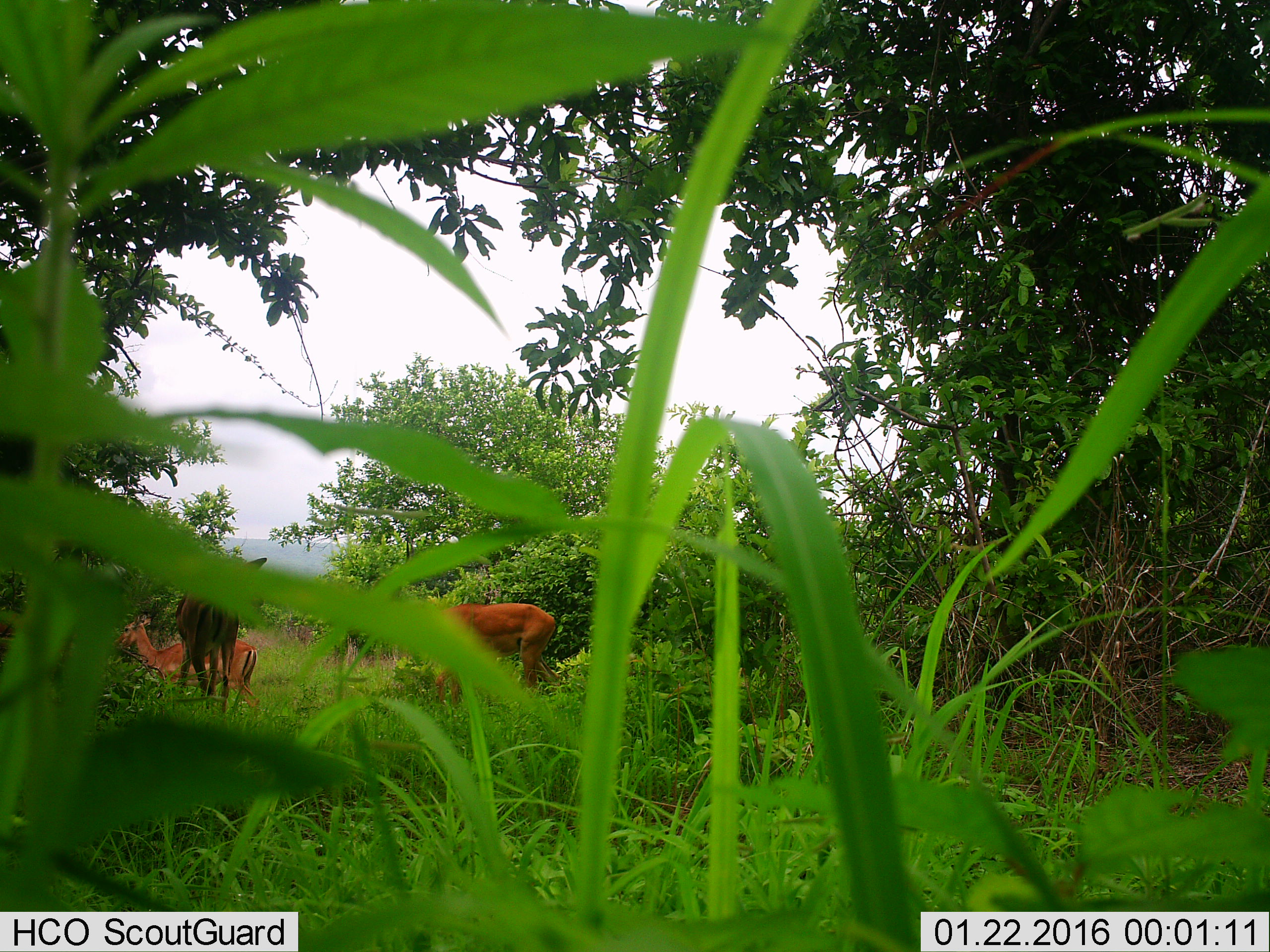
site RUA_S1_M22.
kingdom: Animalia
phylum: Chordata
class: Mammalia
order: Artiodactyla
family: Bovidae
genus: Aepyceros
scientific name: Aepyceros melampus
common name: impala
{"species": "impala (Aepyceros melampus)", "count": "3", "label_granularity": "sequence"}